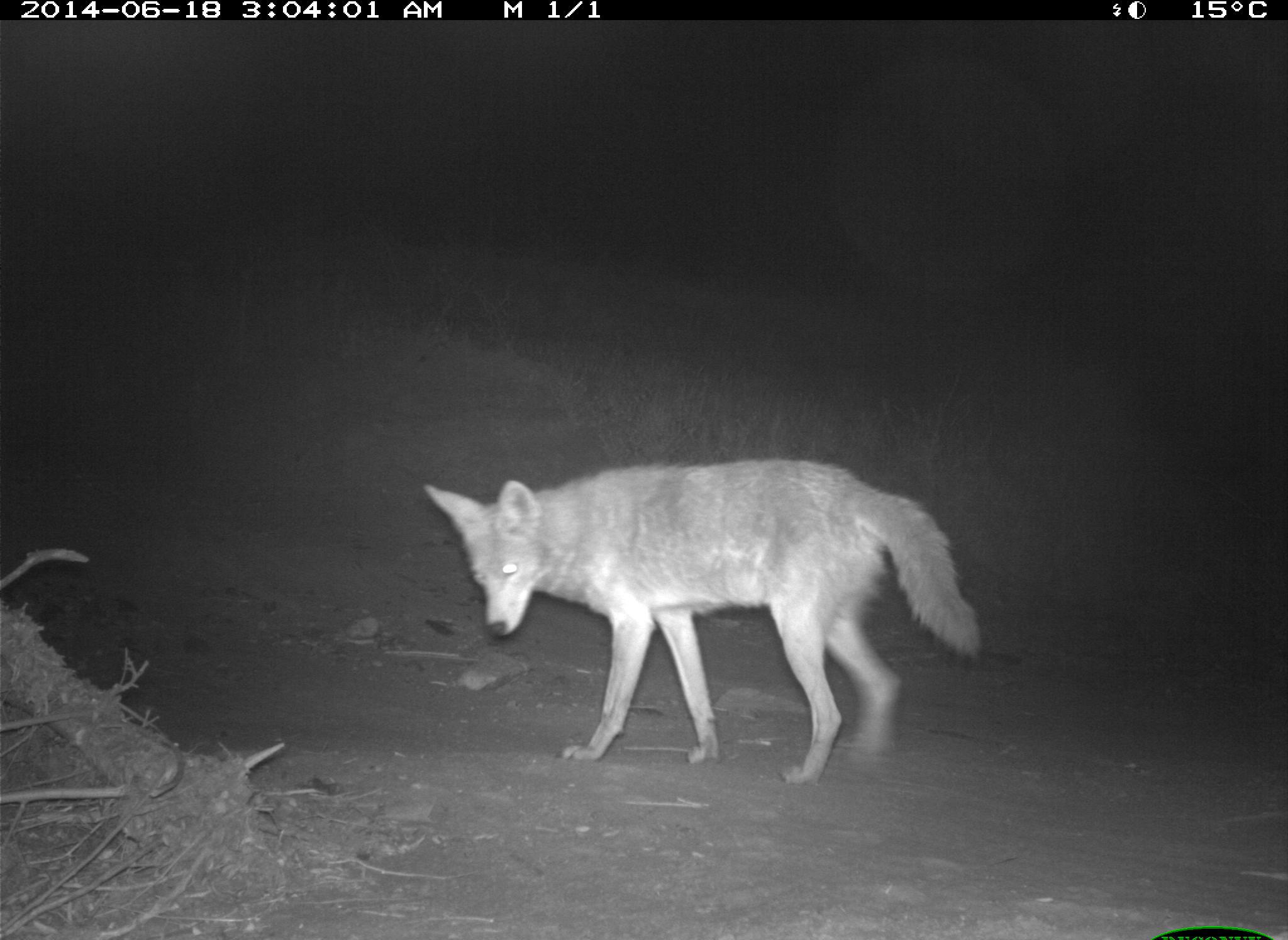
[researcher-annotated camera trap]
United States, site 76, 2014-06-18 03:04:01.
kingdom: Animalia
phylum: Chordata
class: Mammalia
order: Carnivora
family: Canidae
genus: Canis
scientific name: Canis latrans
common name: coyote